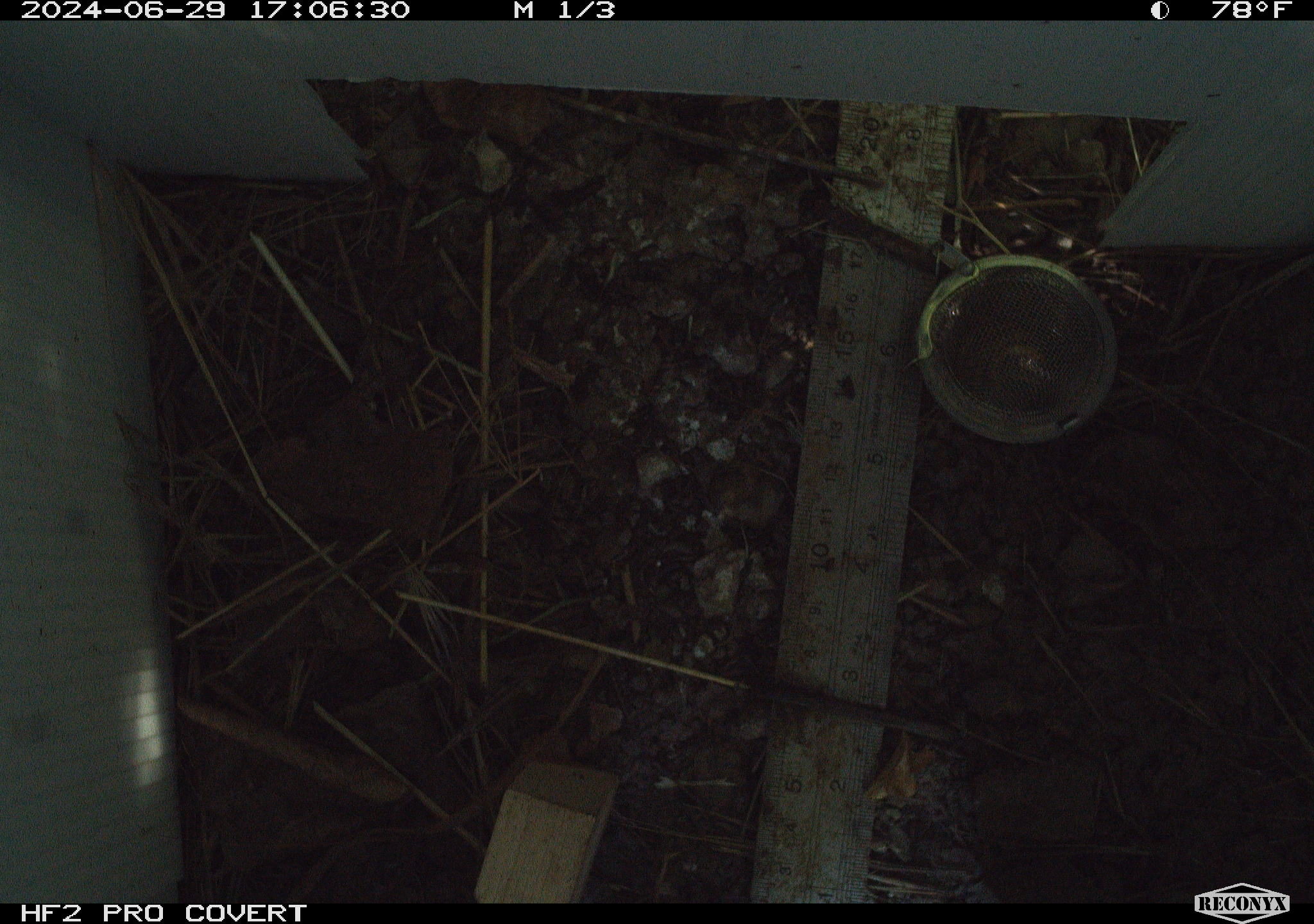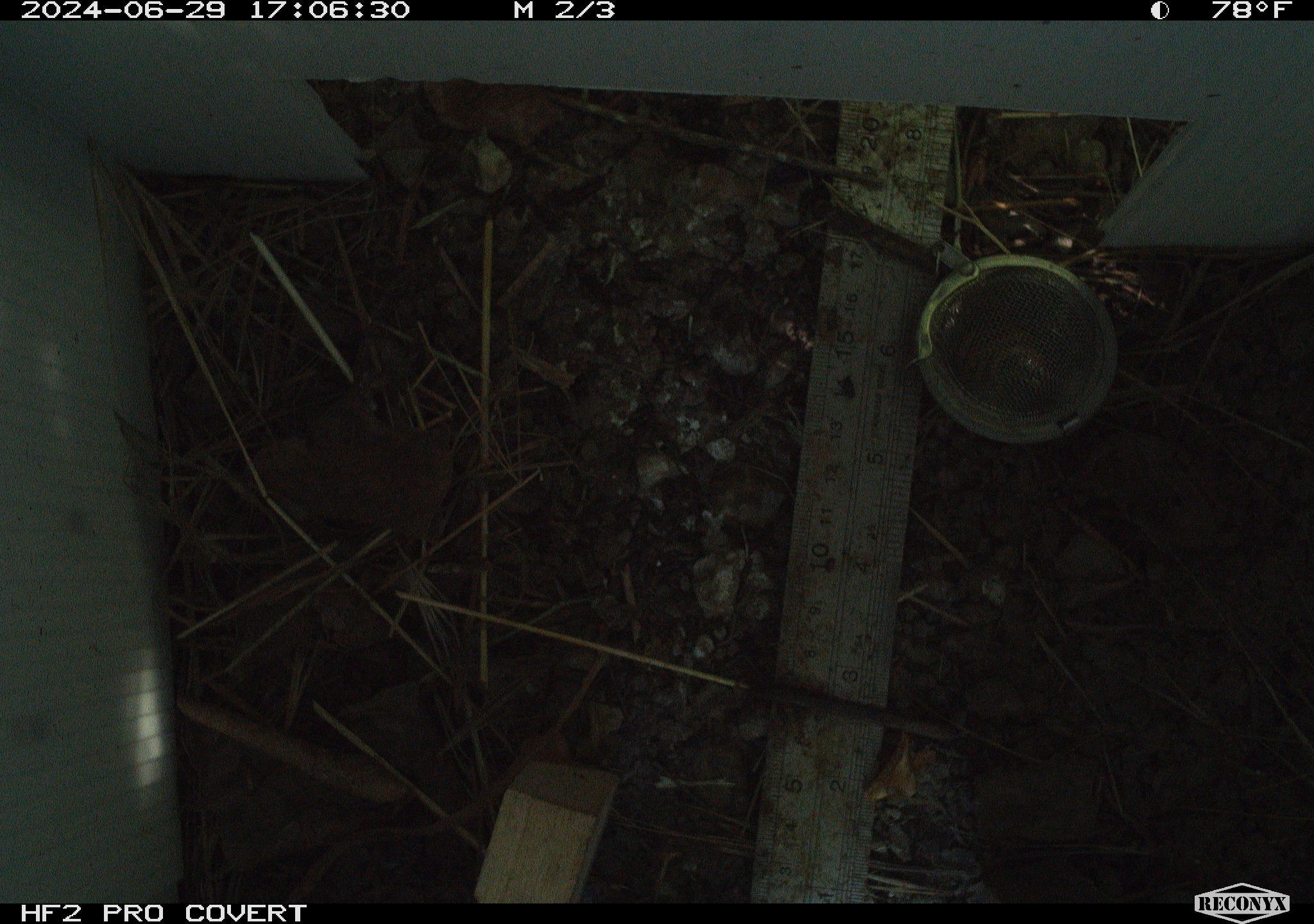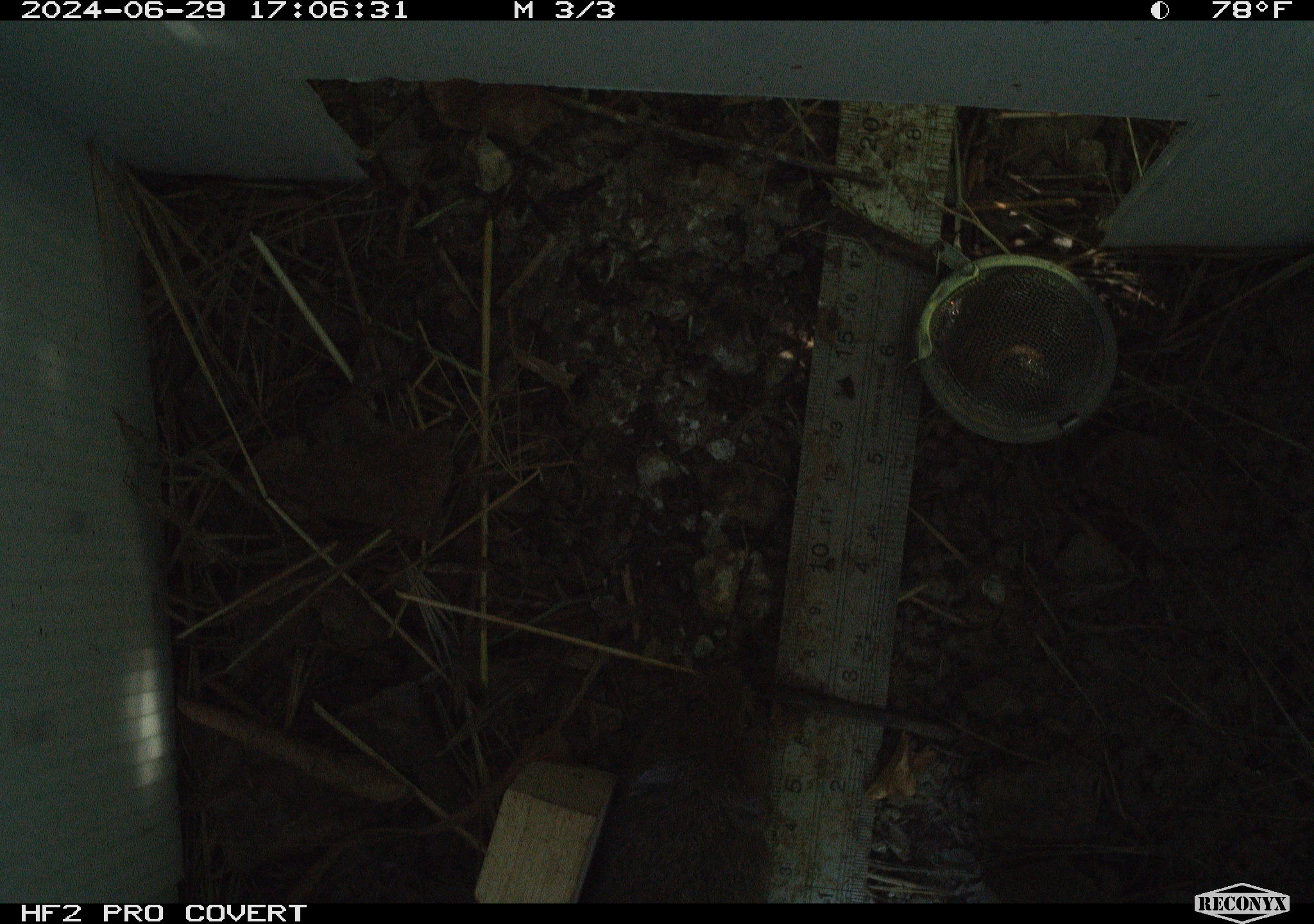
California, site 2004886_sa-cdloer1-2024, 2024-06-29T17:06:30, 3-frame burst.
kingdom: Animalia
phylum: Chordata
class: Mammalia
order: Rodentia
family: Cricetidae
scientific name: Arvicolinae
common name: voles, lemmings, and muskrats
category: arvicolinae subfamily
Arvicolinae subfamily (voles, lemmings, and muskrats) (Arvicolinae).